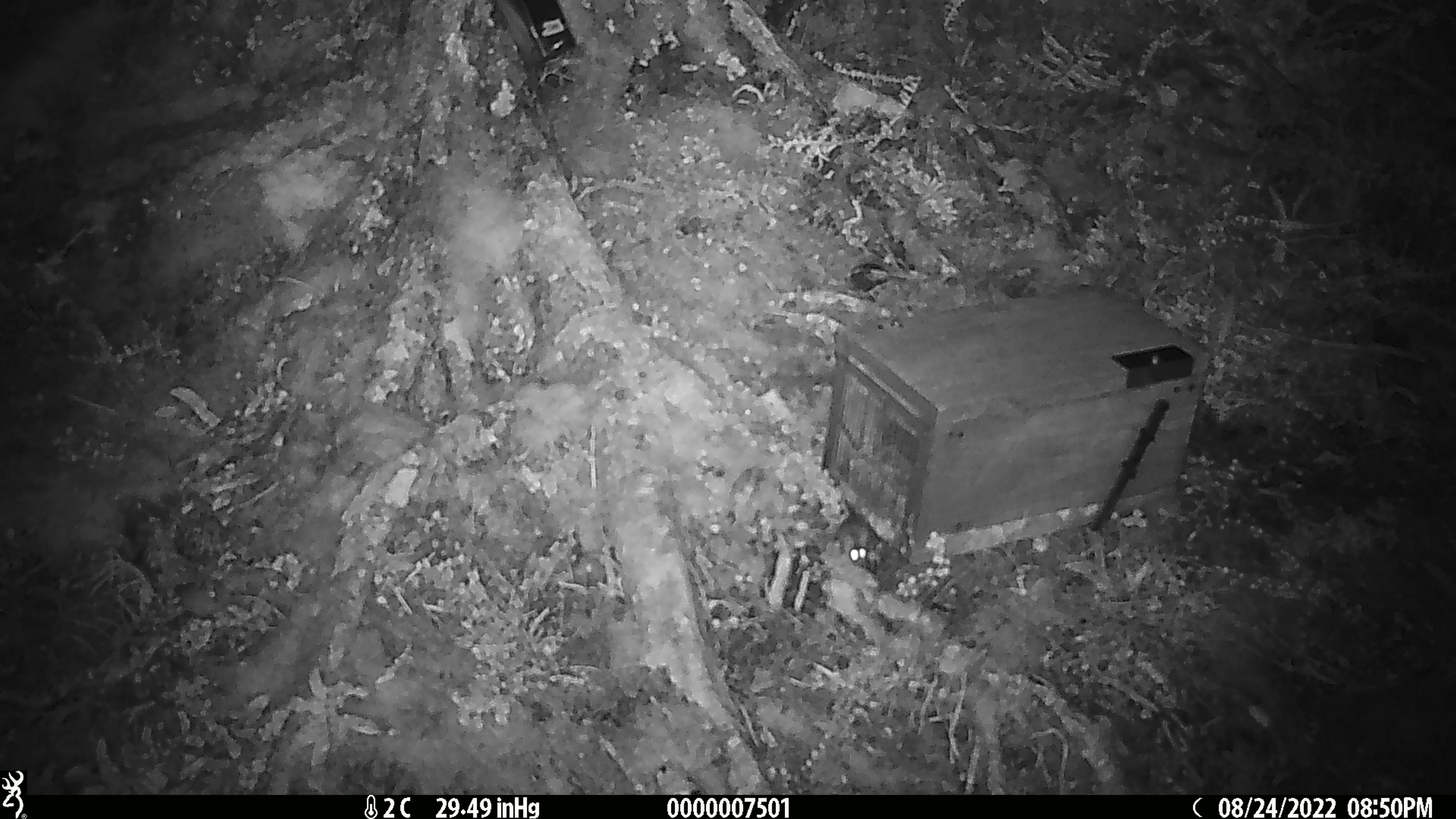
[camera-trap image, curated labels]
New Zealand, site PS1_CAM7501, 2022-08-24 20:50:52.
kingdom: Animalia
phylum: Chordata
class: Mammalia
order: Rodentia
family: Muridae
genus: Mus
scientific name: Mus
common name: mouse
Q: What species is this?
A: Mouse (Mus).